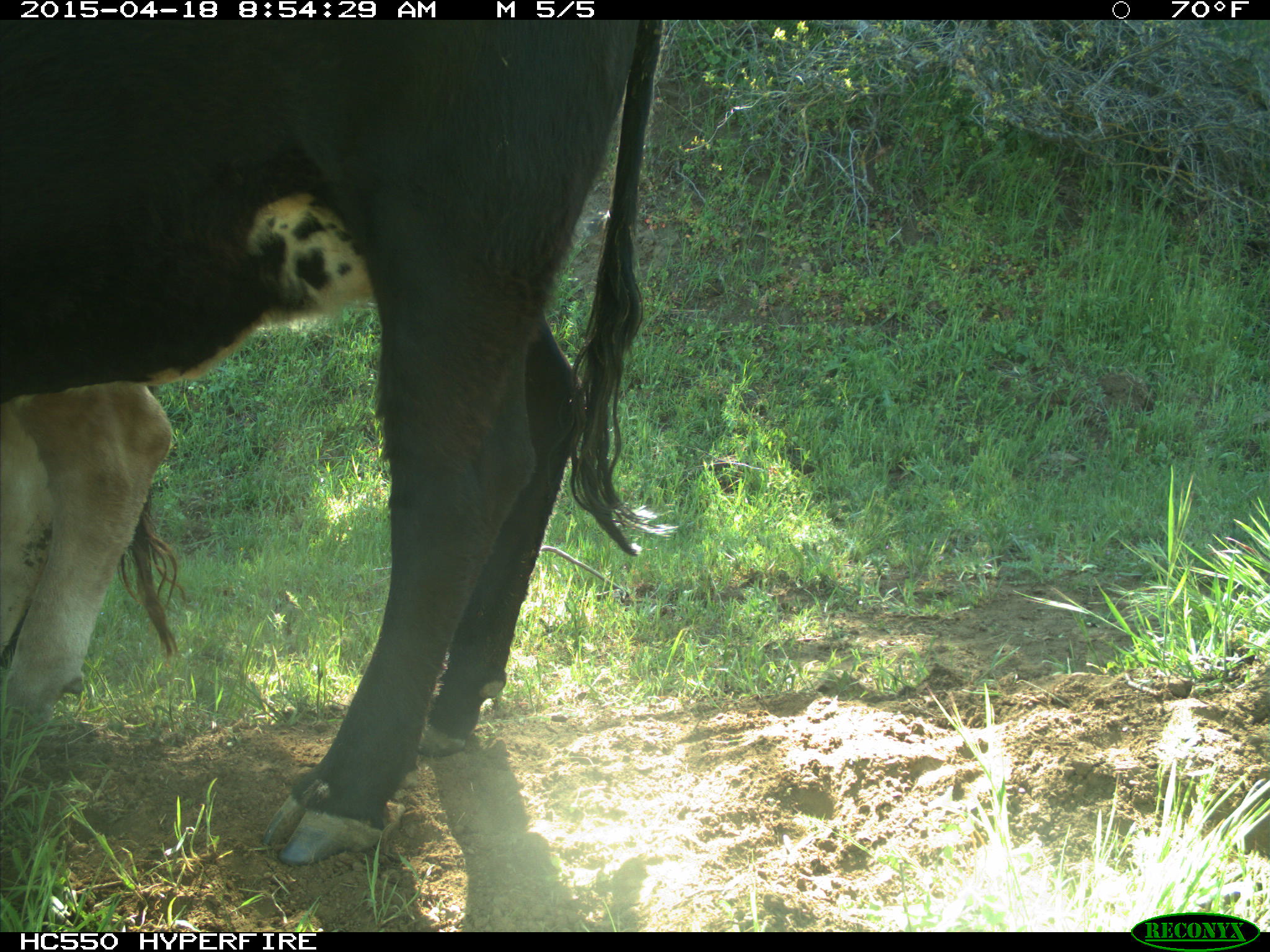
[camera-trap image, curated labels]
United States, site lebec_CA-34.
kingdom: Animalia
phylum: Chordata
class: Mammalia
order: Artiodactyla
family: Bovidae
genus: Bos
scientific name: Bos taurus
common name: domestic cow